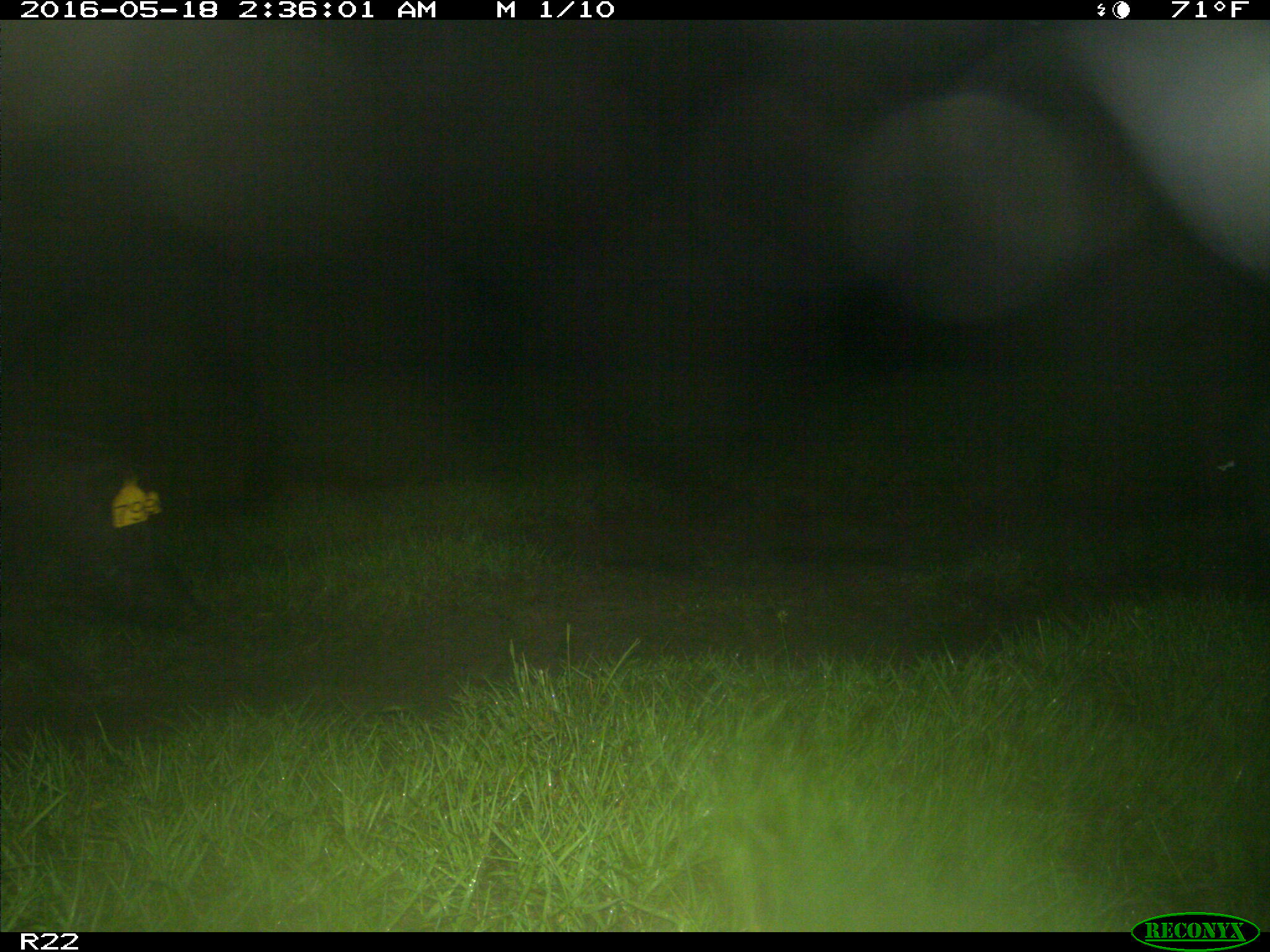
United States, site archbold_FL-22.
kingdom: Animalia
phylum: Chordata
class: Mammalia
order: Artiodactyla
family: Suidae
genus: Sus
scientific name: Sus scrofa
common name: wild boar